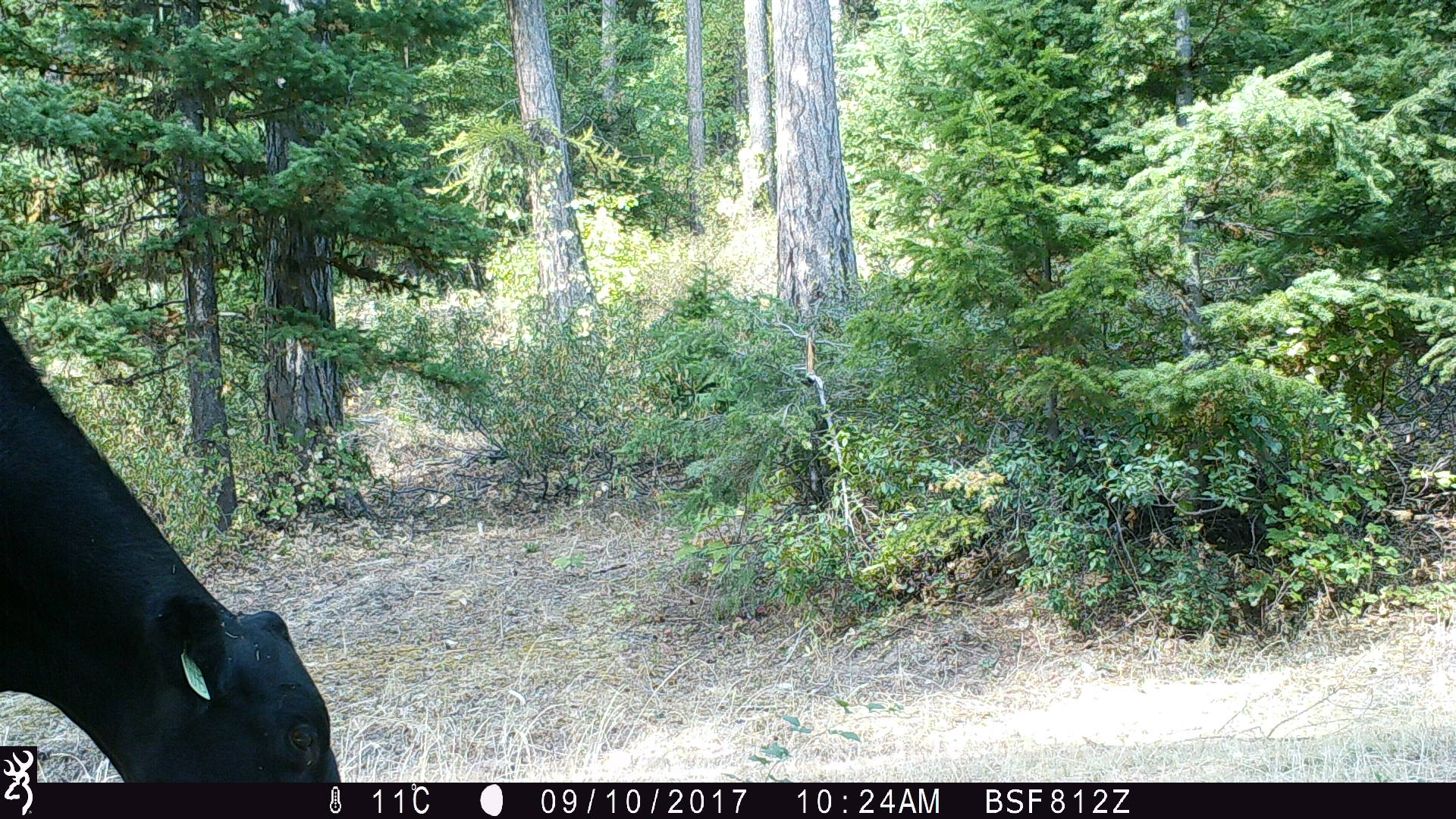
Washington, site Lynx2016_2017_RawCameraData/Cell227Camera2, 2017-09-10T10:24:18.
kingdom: Animalia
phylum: Chordata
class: Mammalia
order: Artiodactyla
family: Bovidae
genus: Bos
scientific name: Bos taurus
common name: domestic cattle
Domestic cattle (Bos taurus). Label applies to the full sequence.